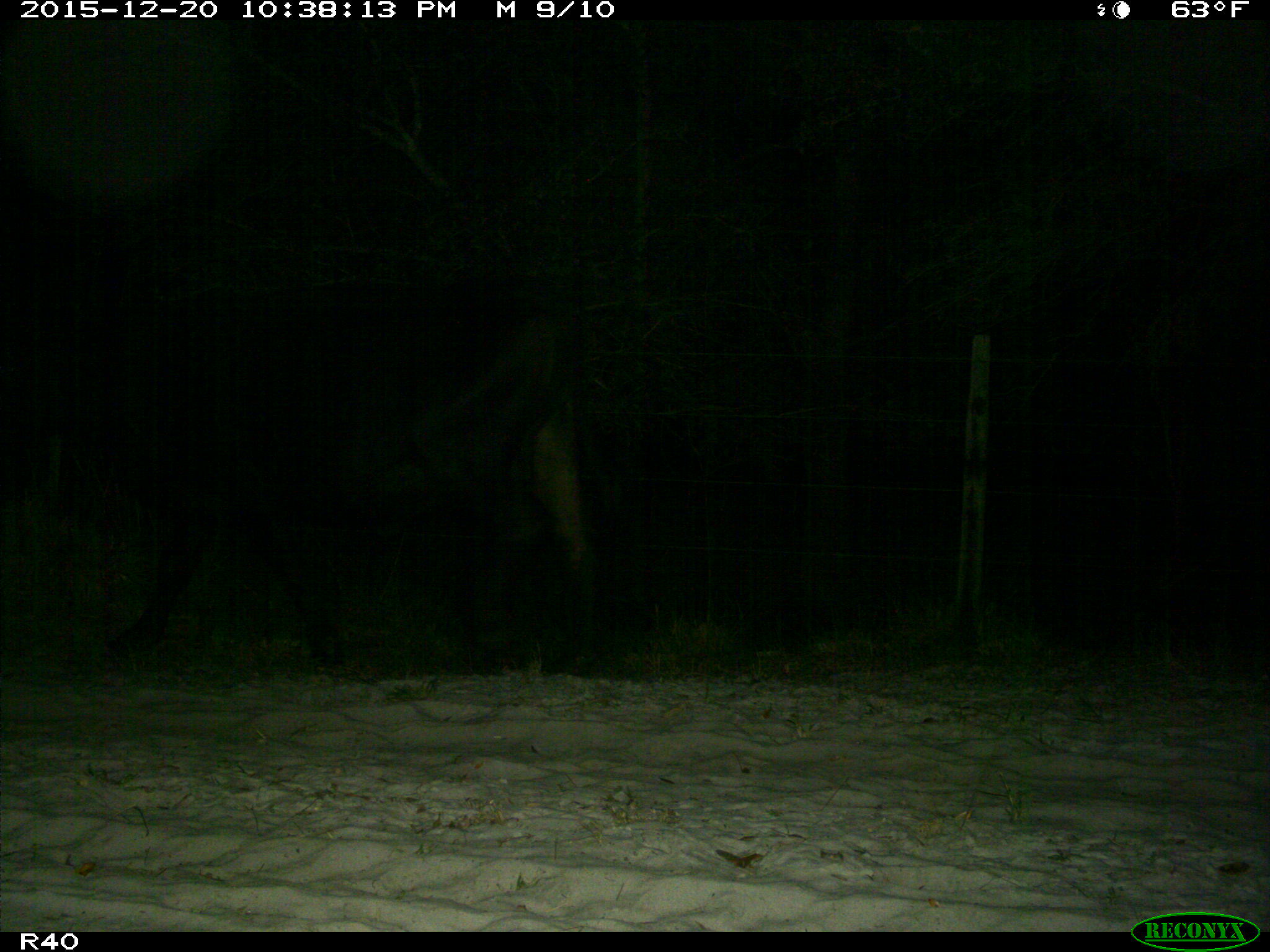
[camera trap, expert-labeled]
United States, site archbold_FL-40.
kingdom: Animalia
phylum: Chordata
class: Mammalia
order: Artiodactyla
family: Bovidae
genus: Bos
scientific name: Bos taurus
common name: domestic cow